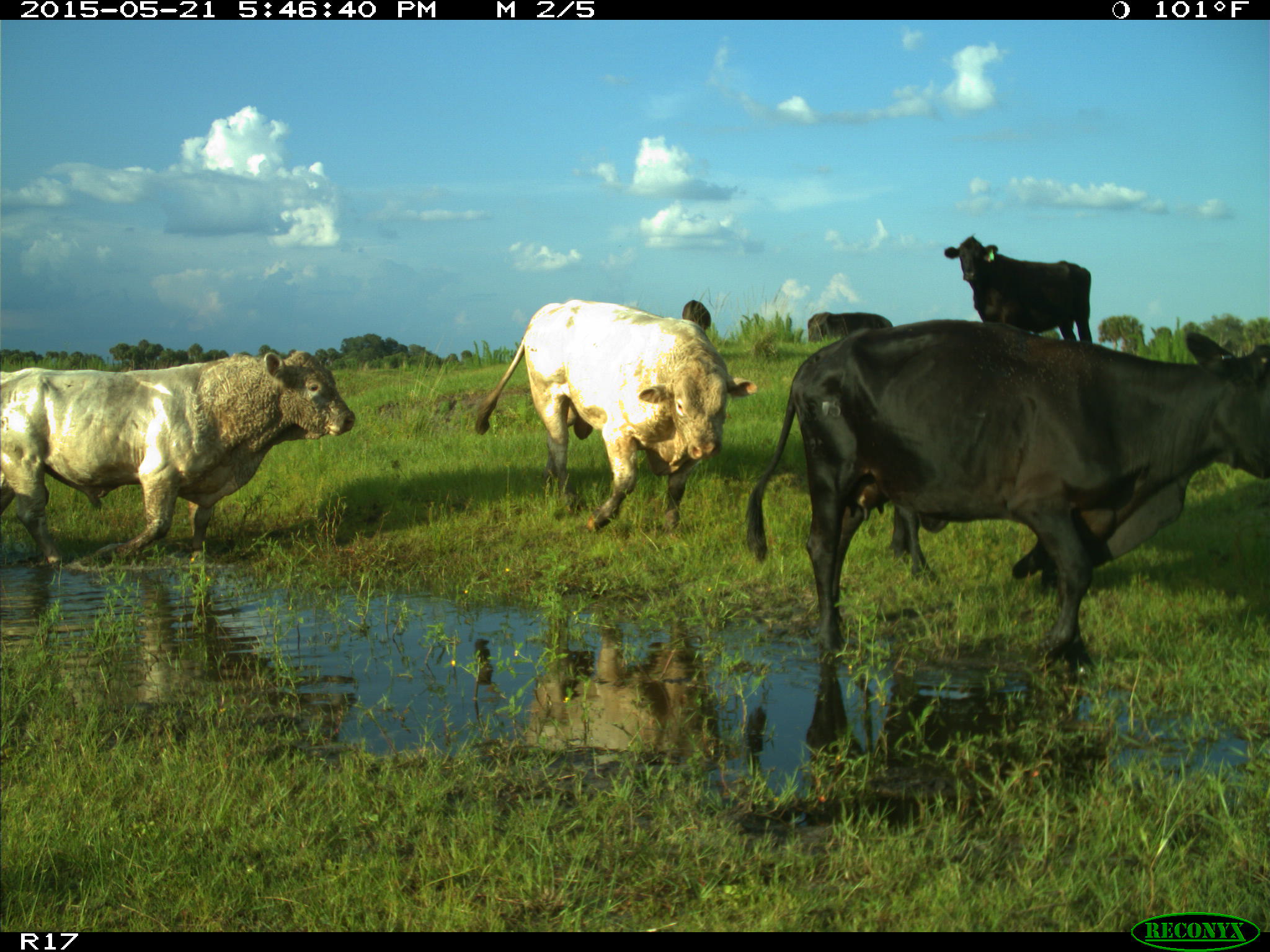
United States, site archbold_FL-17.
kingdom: Animalia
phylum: Chordata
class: Mammalia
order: Artiodactyla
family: Bovidae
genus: Bos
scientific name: Bos taurus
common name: domestic cow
Bos taurus (domestic cow).